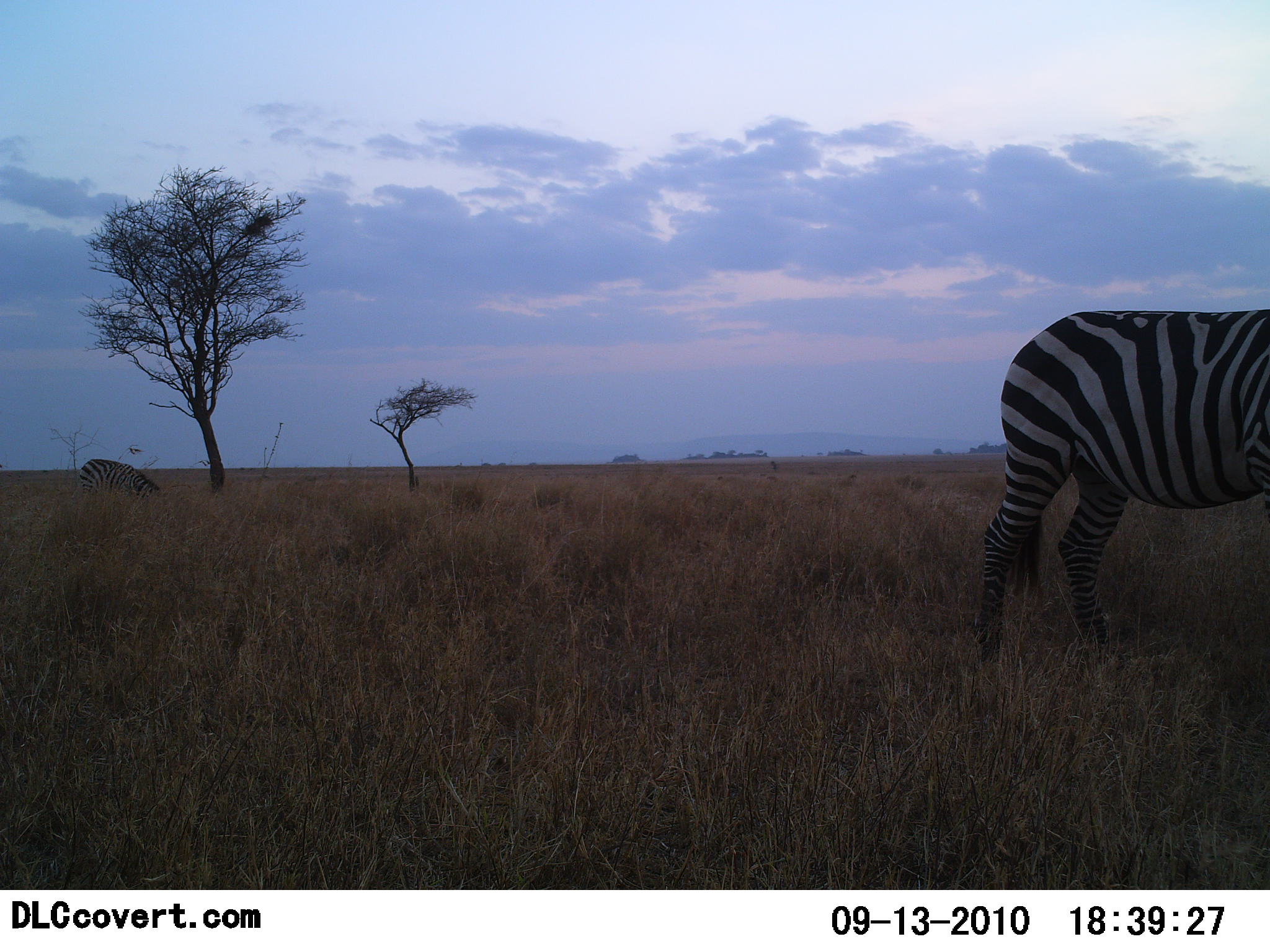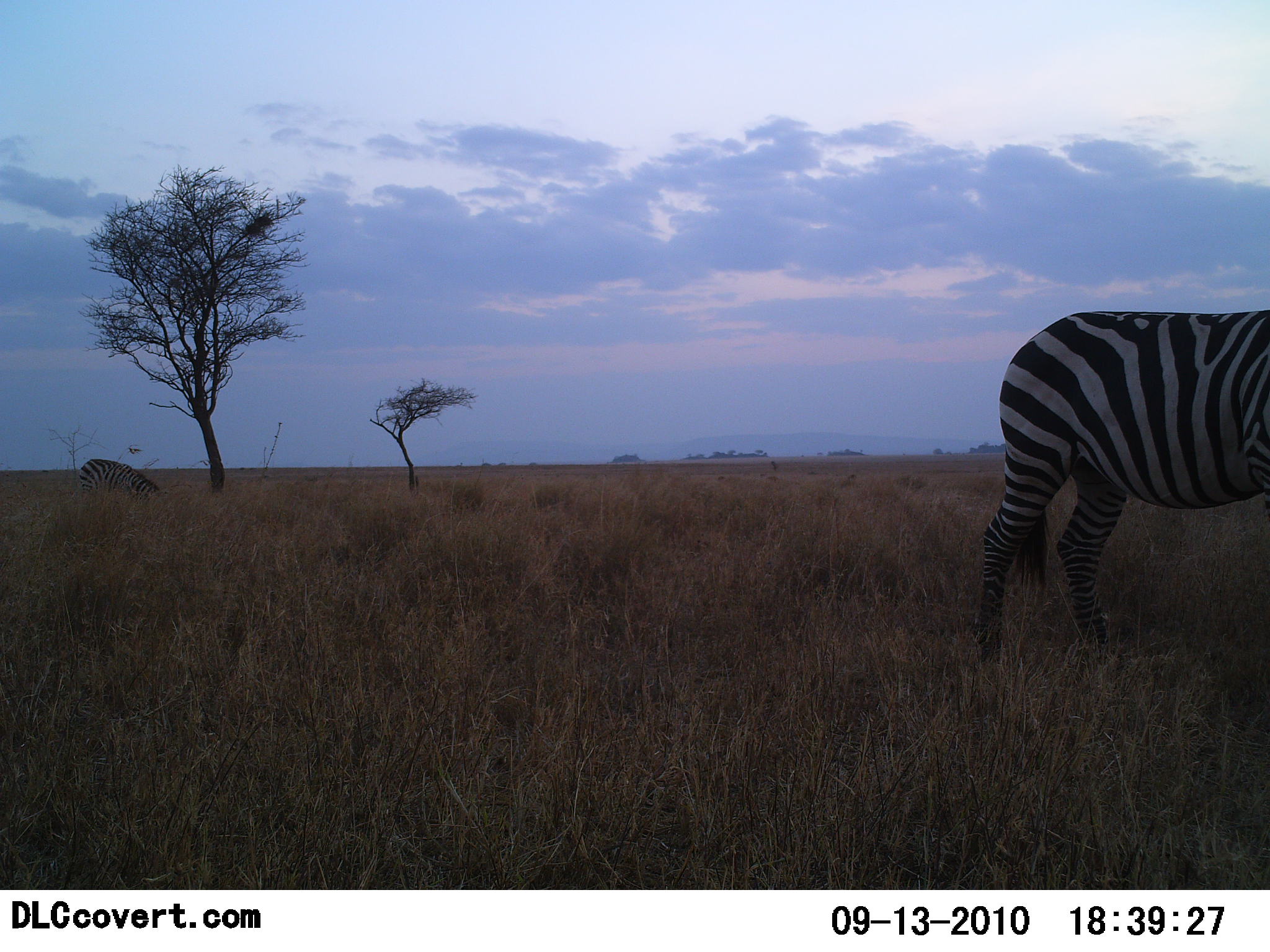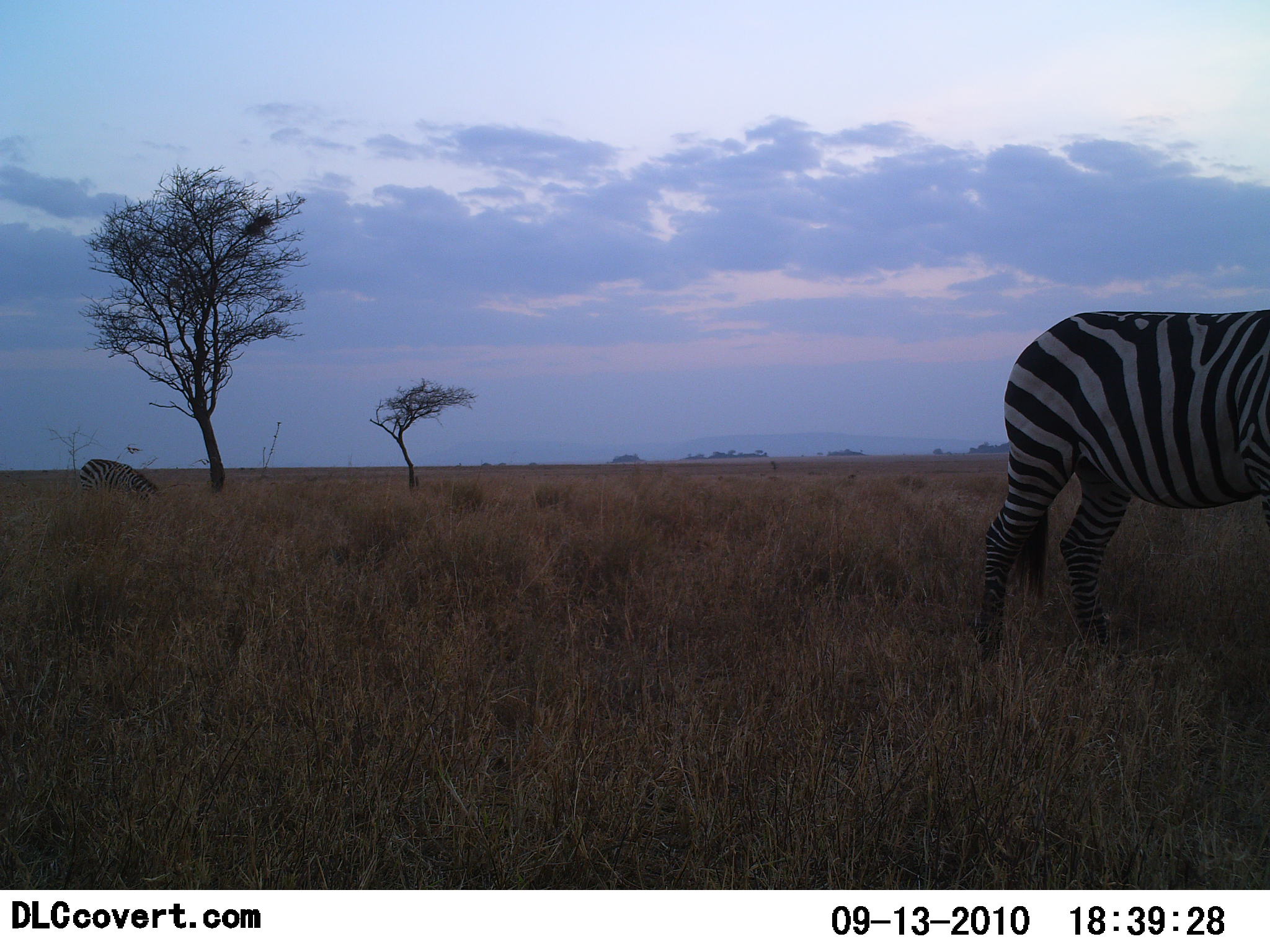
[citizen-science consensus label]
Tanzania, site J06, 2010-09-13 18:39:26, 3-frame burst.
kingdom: Animalia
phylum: Chordata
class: Mammalia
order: Perissodactyla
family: Equidae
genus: Equus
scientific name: Equus quagga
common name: plains zebra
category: zebra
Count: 2.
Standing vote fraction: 55%.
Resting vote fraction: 0%.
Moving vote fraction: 0%.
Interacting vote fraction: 0%.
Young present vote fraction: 0%.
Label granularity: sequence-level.